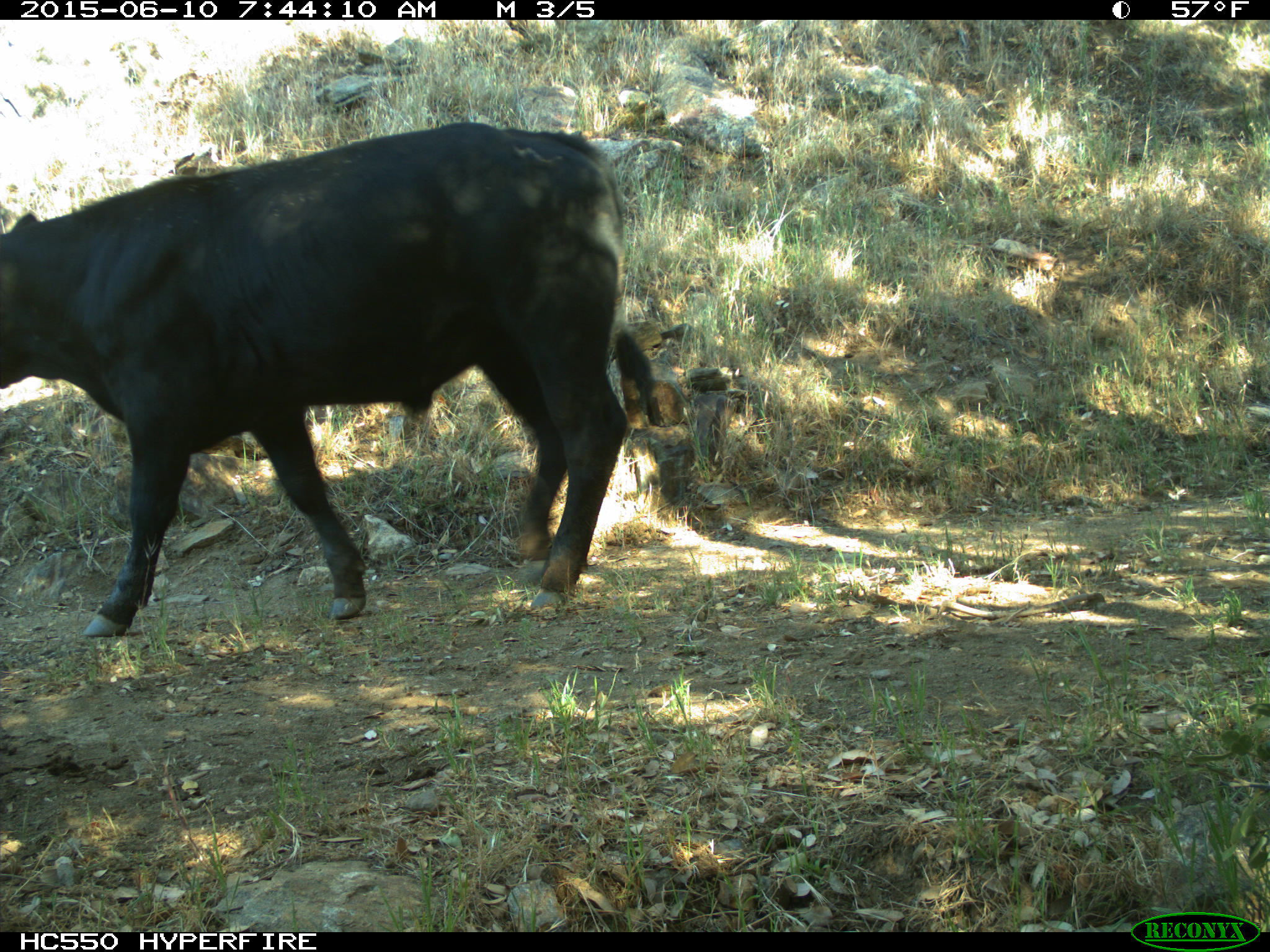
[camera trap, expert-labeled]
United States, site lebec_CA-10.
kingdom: Animalia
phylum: Chordata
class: Mammalia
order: Artiodactyla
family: Bovidae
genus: Bos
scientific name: Bos taurus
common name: domestic cow